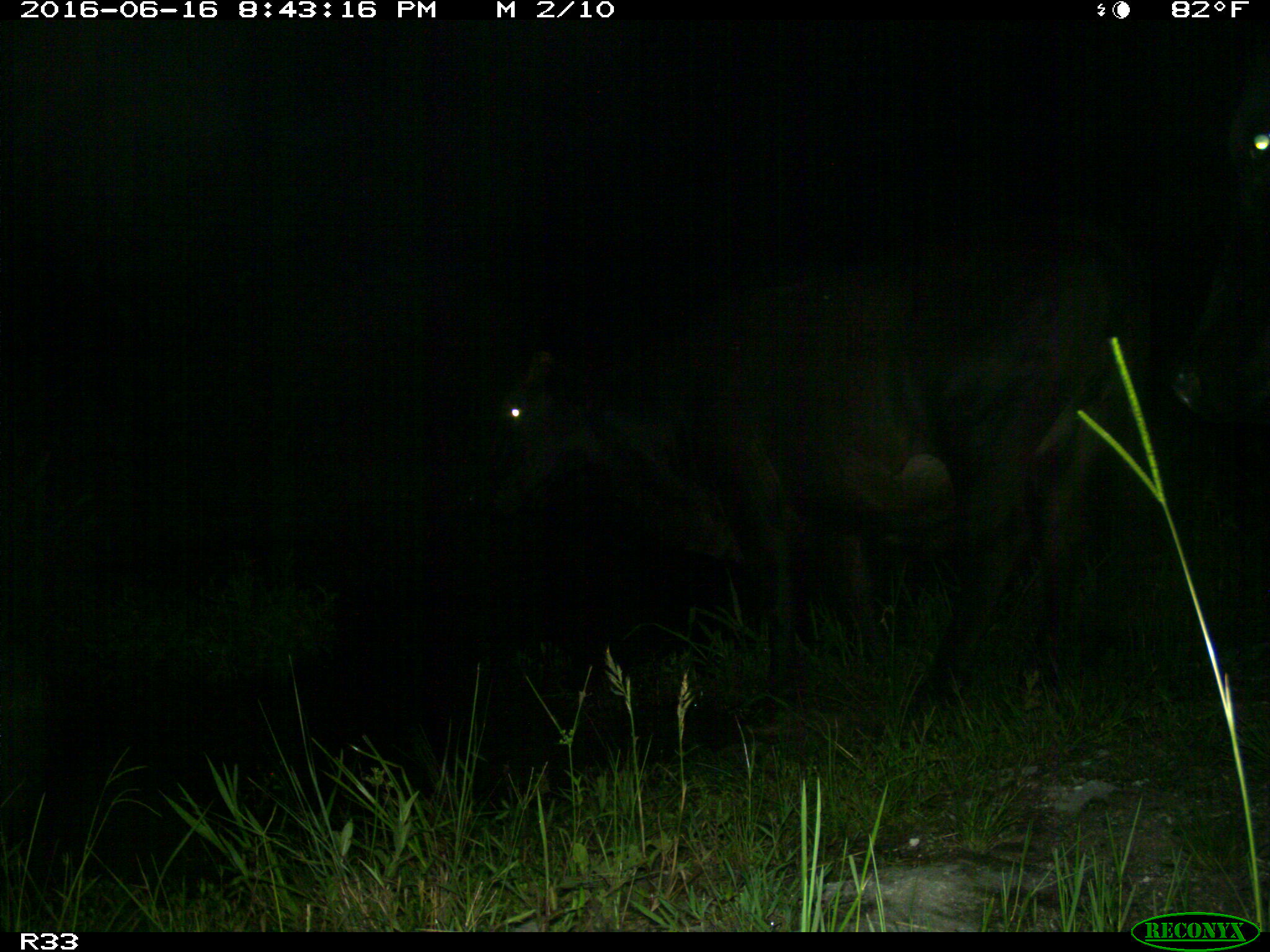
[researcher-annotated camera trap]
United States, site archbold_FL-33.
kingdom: Animalia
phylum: Chordata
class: Mammalia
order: Artiodactyla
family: Bovidae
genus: Bos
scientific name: Bos taurus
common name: domestic cow